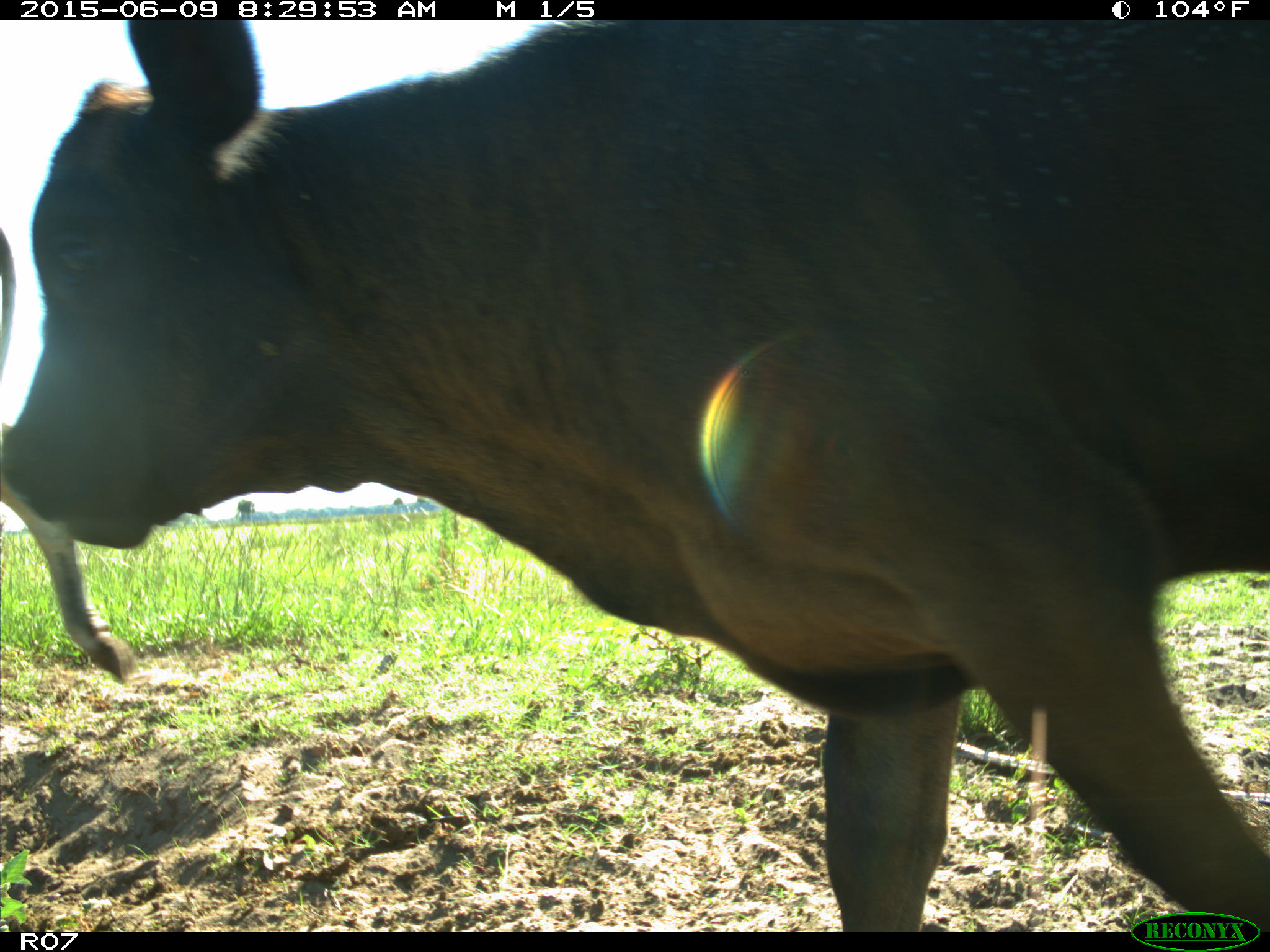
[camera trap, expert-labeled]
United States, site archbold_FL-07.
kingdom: Animalia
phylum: Chordata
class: Mammalia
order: Artiodactyla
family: Bovidae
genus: Bos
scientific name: Bos taurus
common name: domestic cow